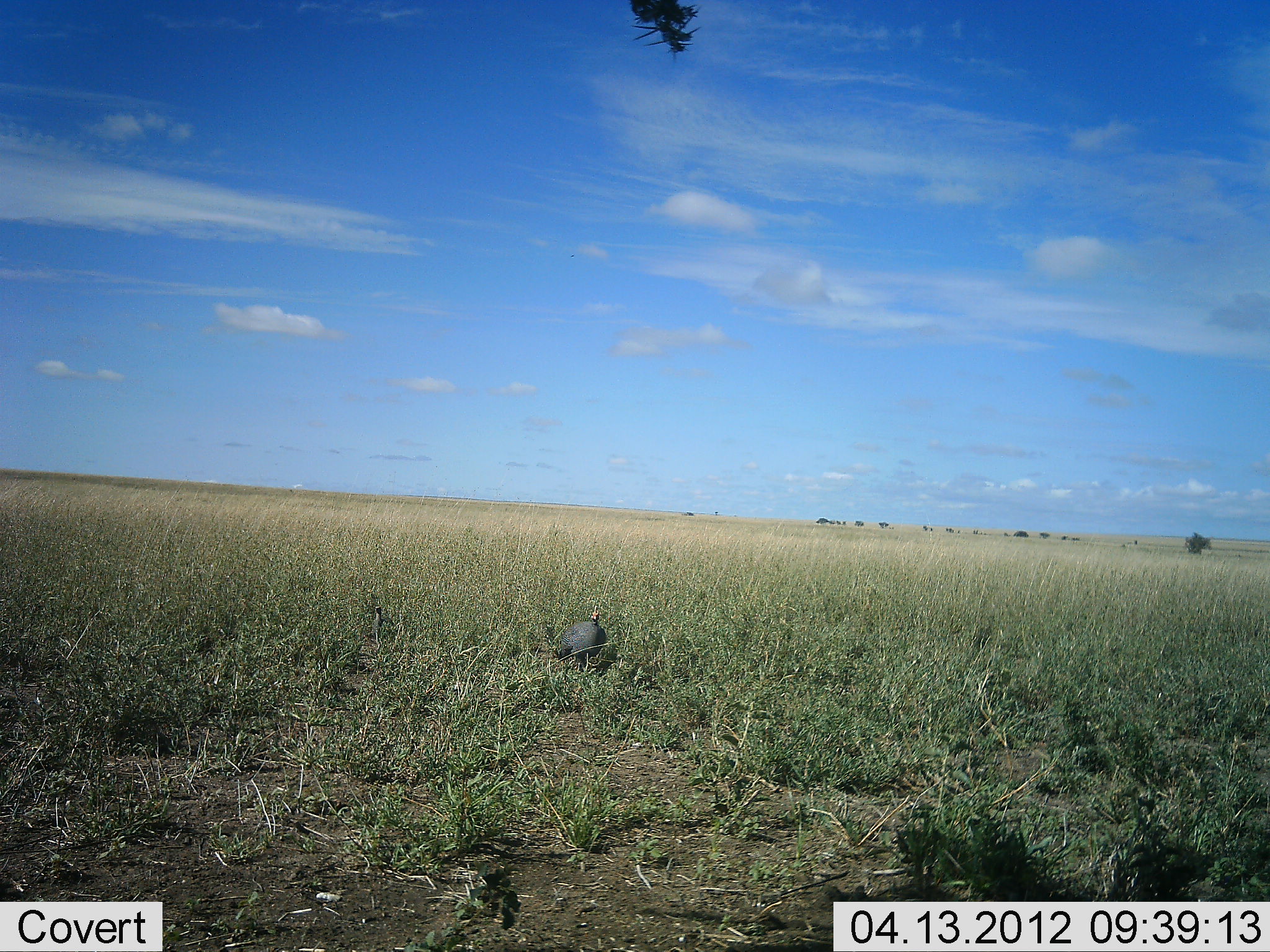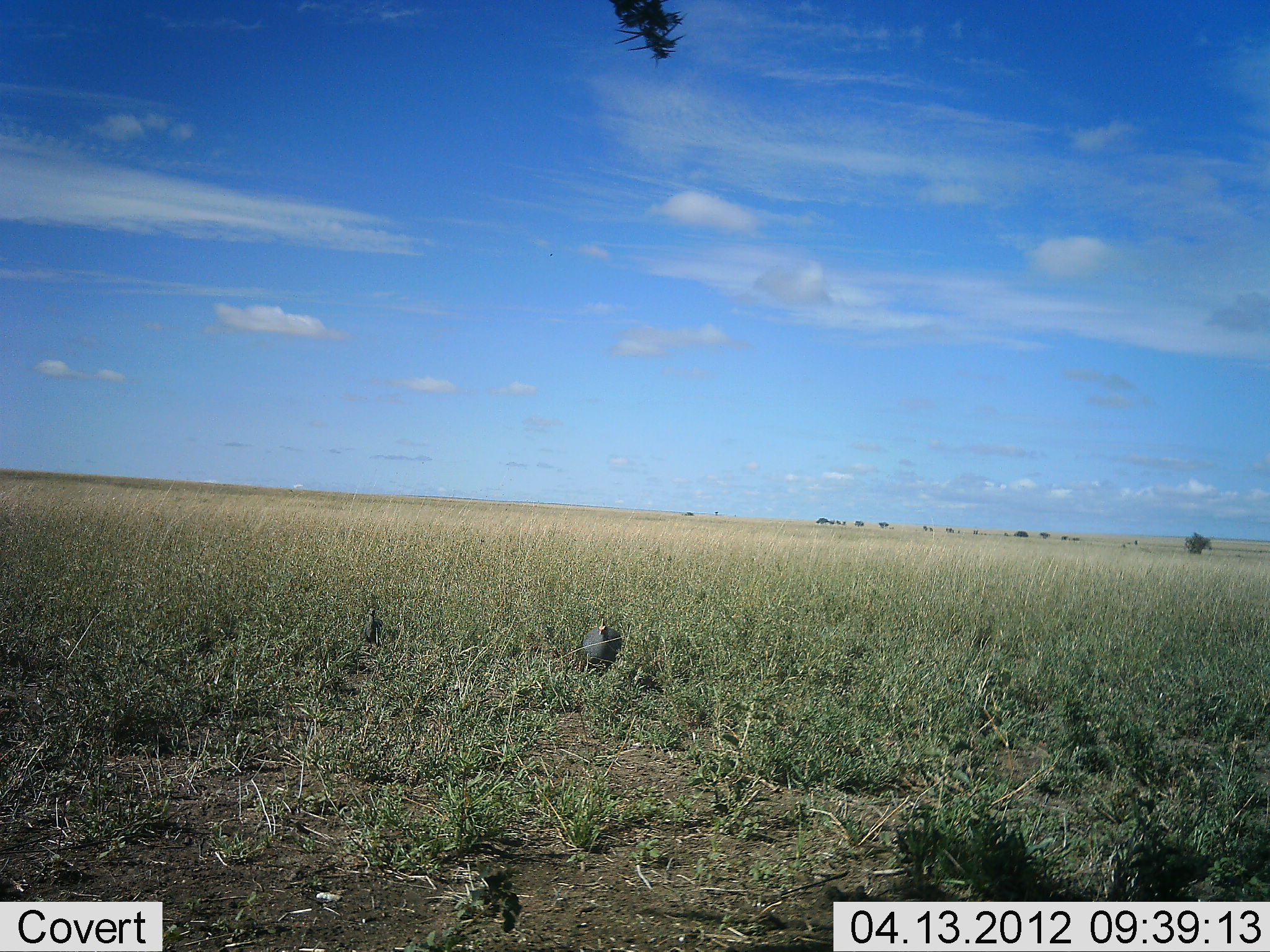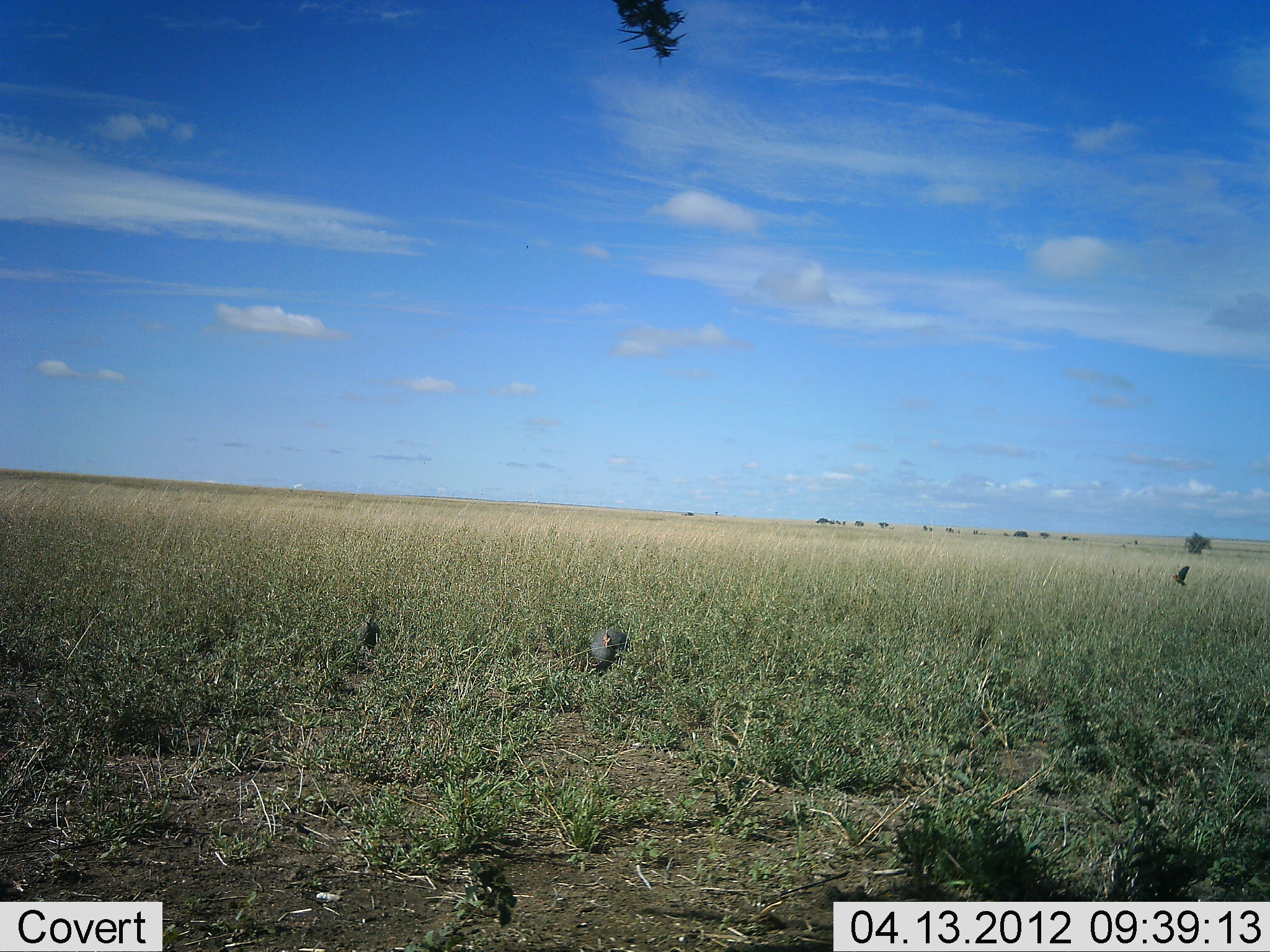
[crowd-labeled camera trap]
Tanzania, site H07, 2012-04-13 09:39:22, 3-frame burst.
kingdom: Animalia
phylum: Chordata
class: Aves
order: Galliformes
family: Numididae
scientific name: Numididae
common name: guinea fowl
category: guineafowl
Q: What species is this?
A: Guineafowl (guinea fowl) (Numididae).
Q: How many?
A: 2.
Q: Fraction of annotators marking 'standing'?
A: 38%.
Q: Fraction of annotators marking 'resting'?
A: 0%.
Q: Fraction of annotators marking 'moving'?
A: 67%.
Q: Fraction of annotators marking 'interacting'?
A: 0%.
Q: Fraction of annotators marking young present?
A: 0%.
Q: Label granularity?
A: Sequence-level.